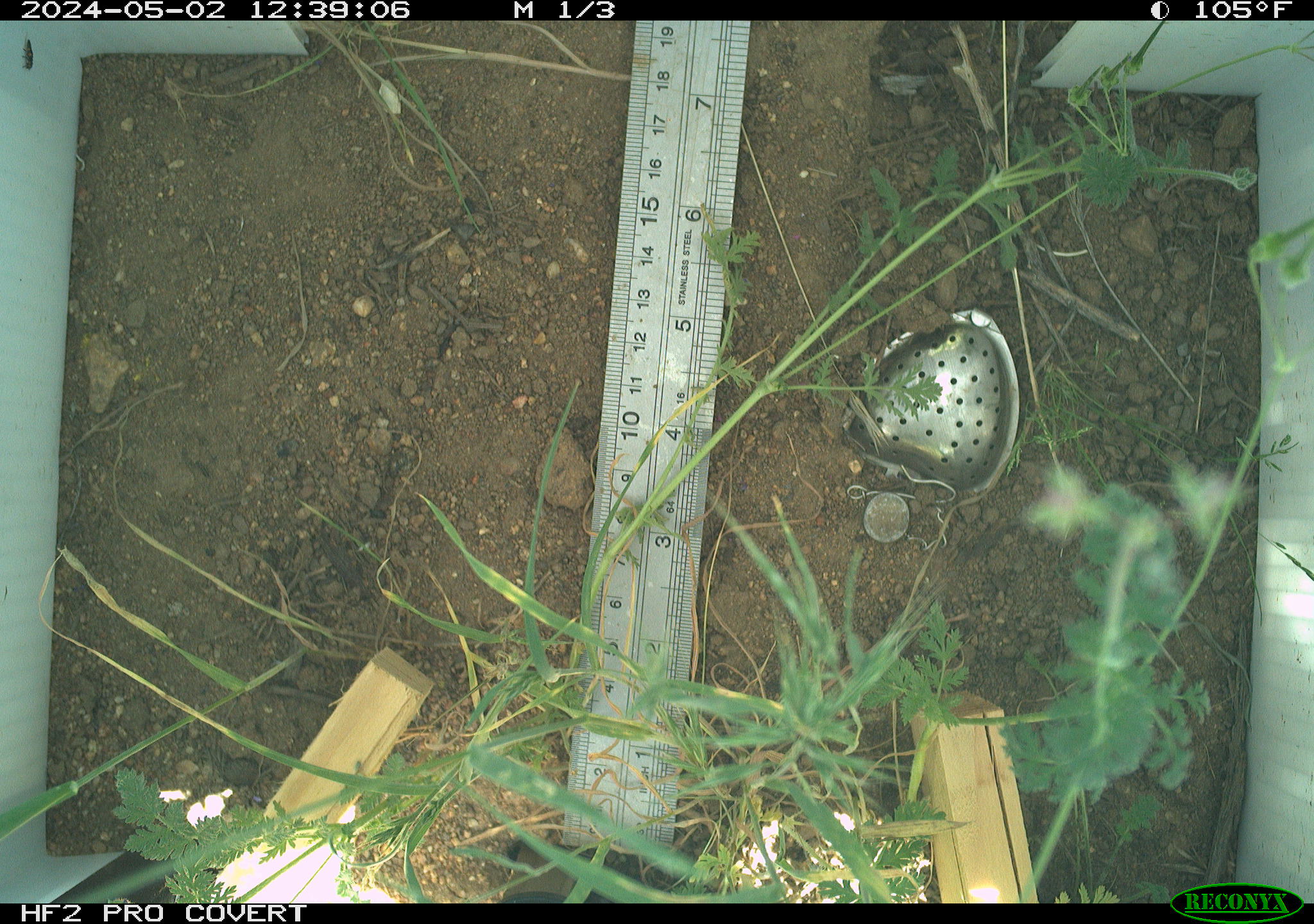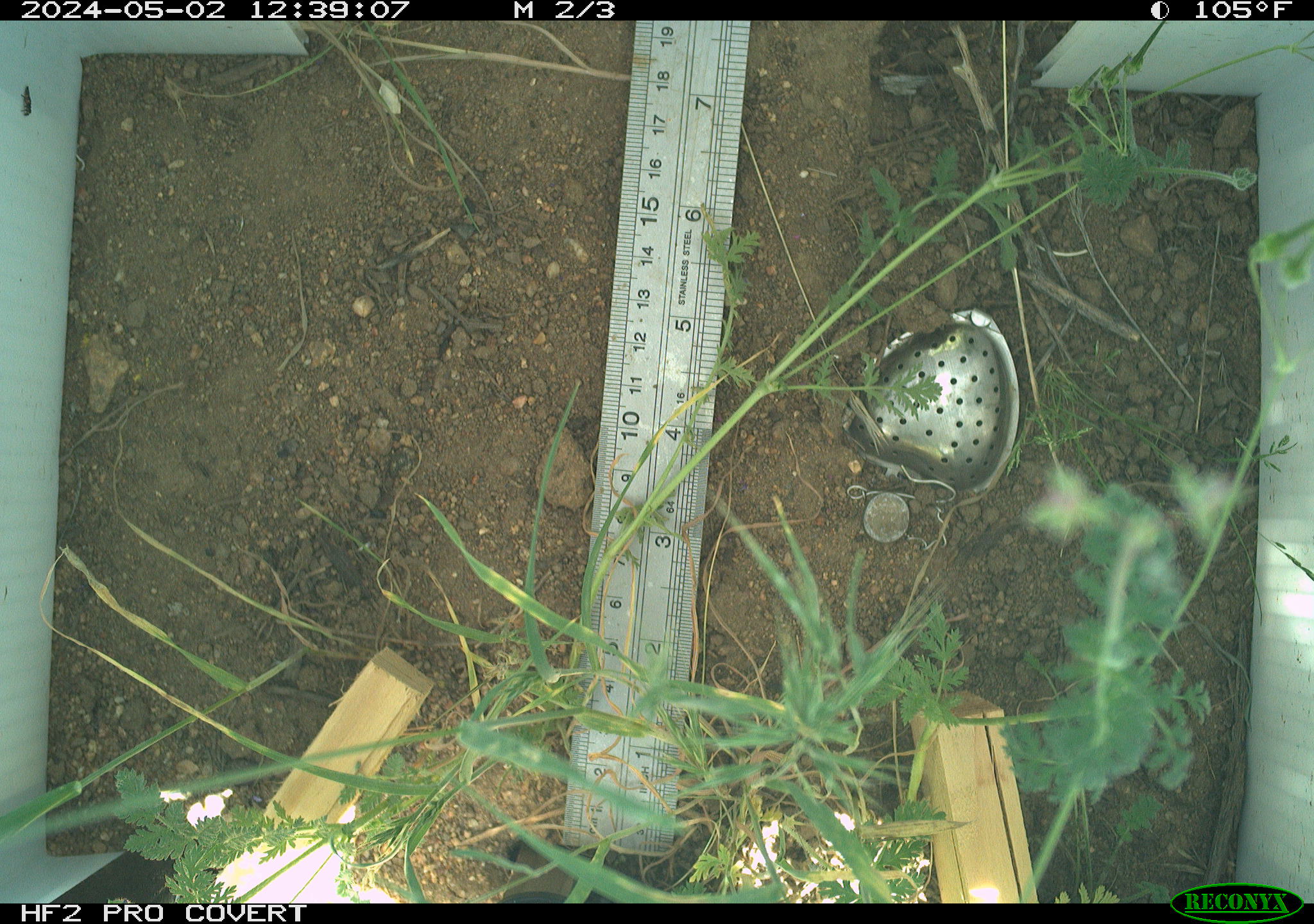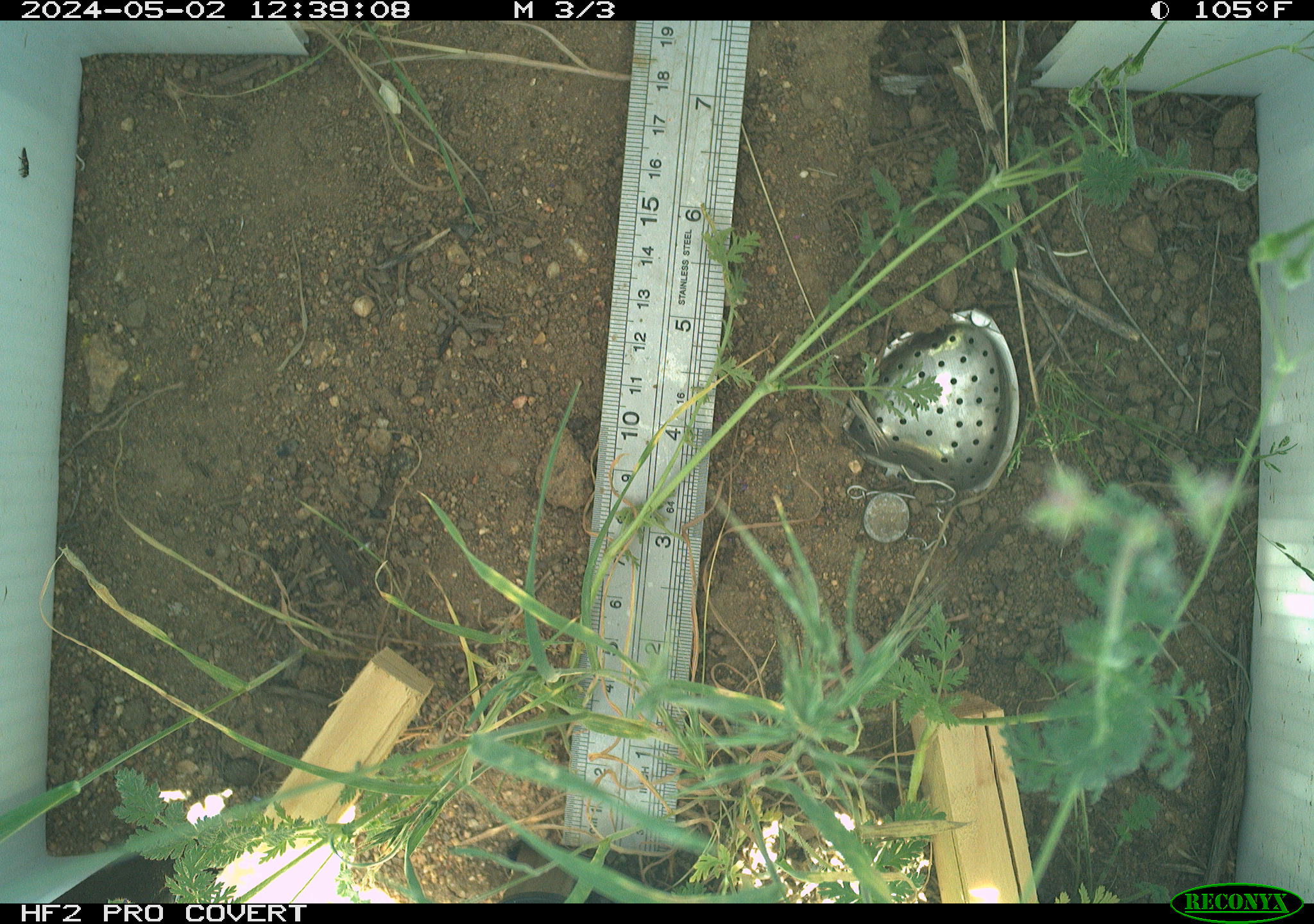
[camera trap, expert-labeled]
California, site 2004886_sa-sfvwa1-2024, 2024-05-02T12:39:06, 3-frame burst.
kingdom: Animalia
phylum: Arthropoda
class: Insecta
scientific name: Insecta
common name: insect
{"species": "insect (Insecta)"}